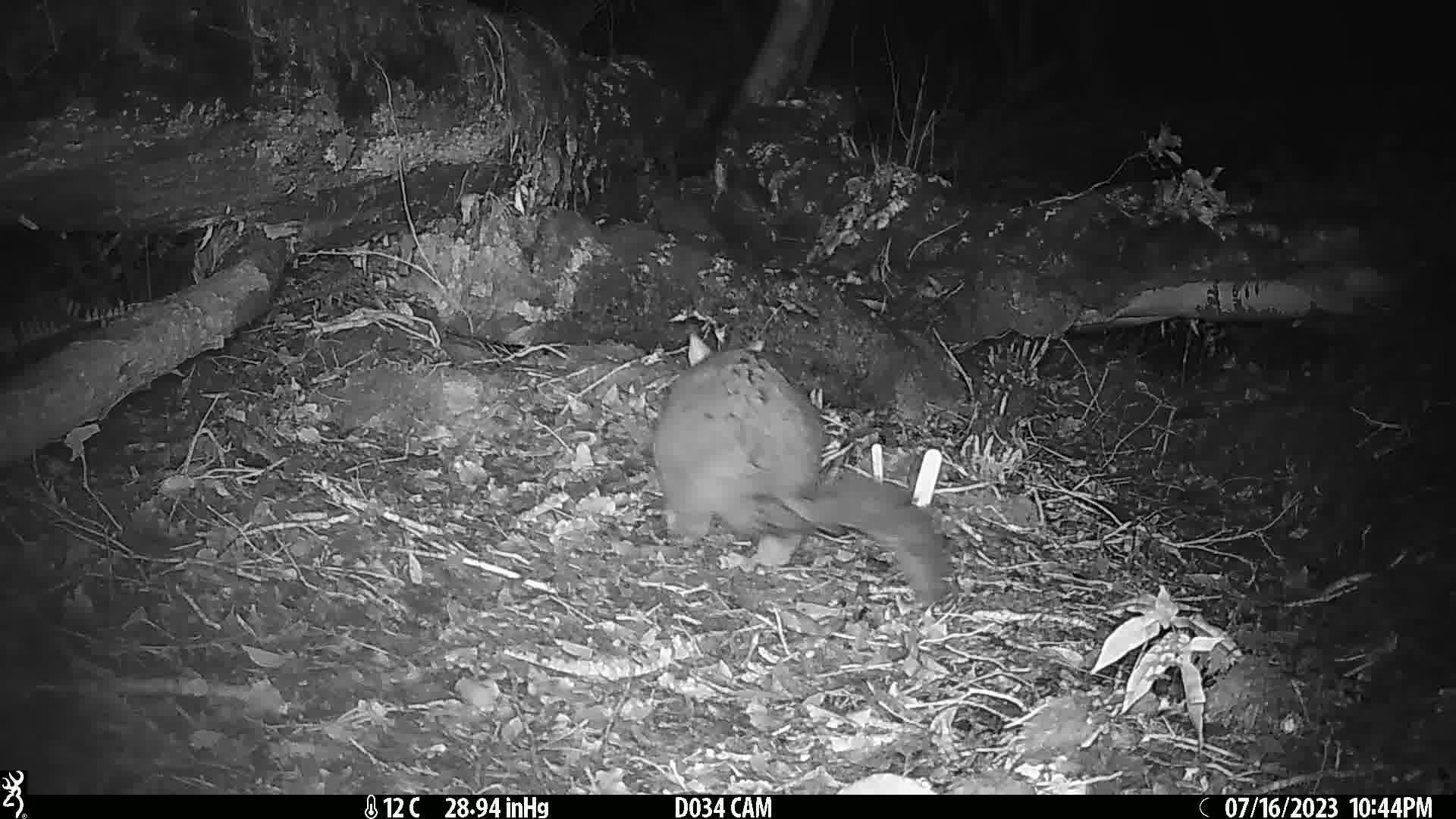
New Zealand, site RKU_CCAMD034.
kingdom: Animalia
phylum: Chordata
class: Mammalia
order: Diprotodontia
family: Phalangeridae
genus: Trichosurus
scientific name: Trichosurus vulpecula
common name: common brushtail possum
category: possum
Possum (common brushtail possum) (Trichosurus vulpecula).